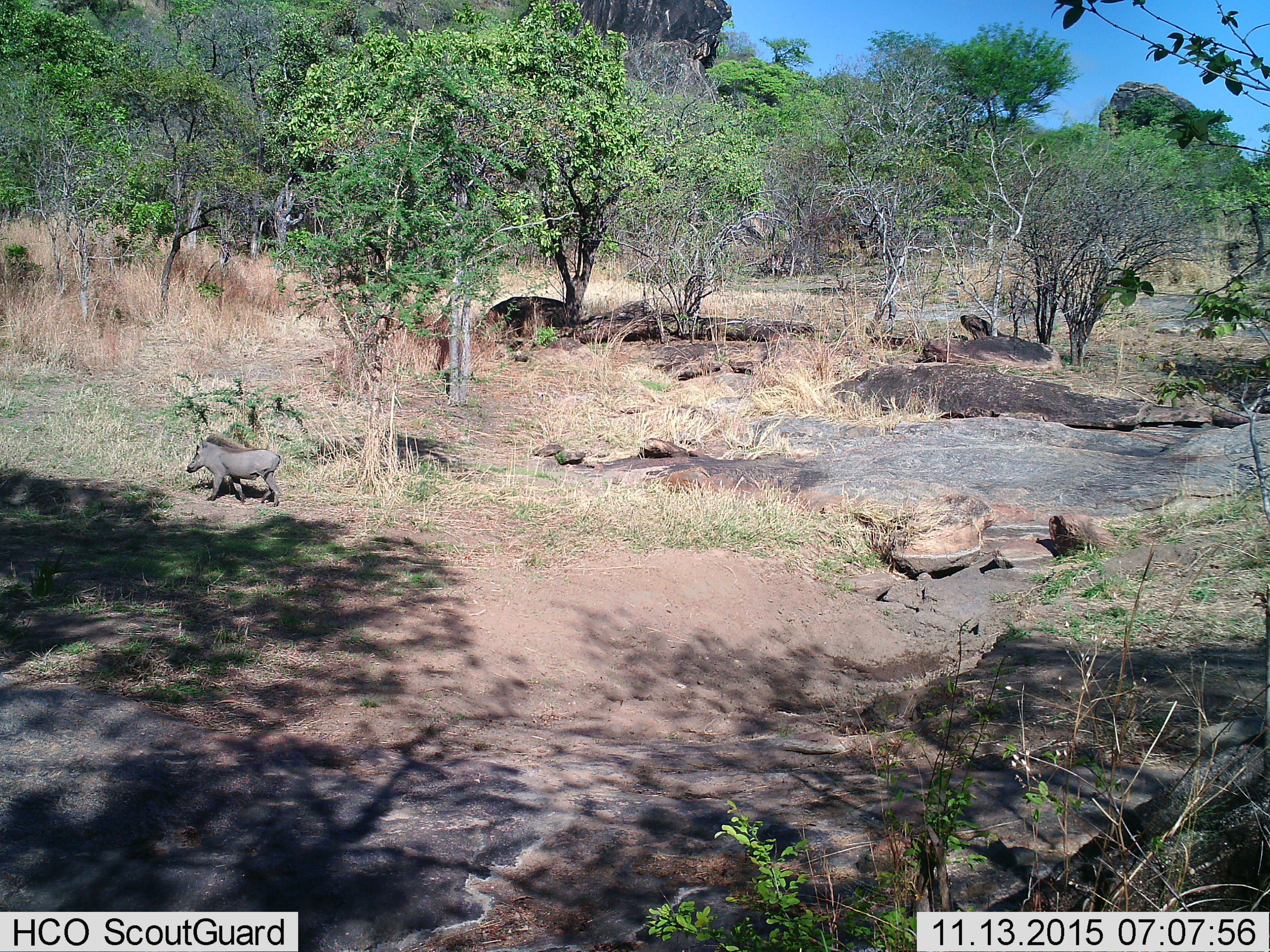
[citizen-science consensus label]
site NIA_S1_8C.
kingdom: Animalia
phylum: Chordata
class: Mammalia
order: Artiodactyla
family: Suidae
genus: Phacochoerus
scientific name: Phacochoerus africanus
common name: warthog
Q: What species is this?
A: Warthog (Phacochoerus africanus).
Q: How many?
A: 1.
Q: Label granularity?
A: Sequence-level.